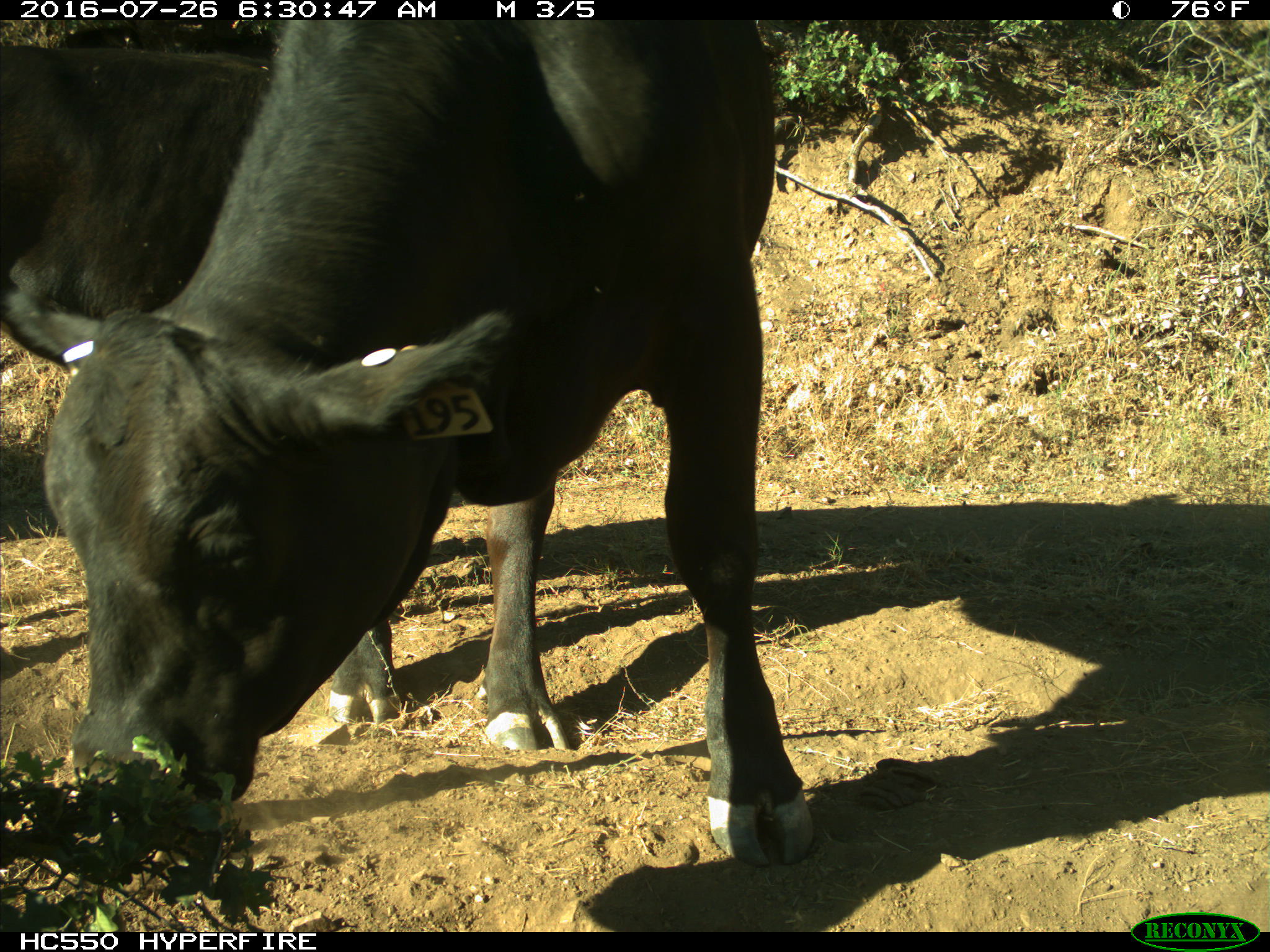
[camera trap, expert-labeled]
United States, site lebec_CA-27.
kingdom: Animalia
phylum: Chordata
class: Mammalia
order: Artiodactyla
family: Bovidae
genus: Bos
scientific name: Bos taurus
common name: domestic cow